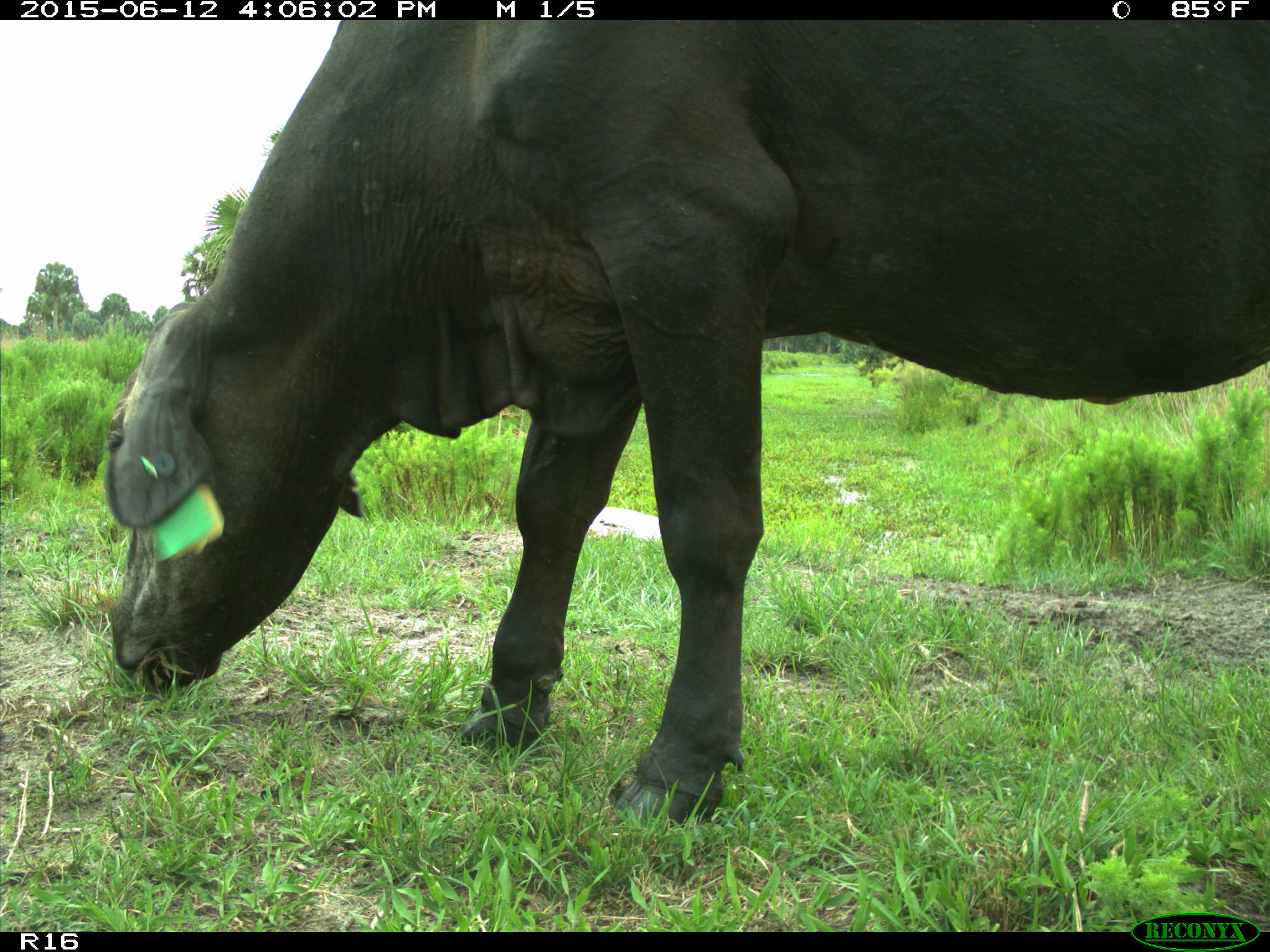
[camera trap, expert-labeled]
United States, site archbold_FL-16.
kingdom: Animalia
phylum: Chordata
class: Mammalia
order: Artiodactyla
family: Bovidae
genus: Bos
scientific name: Bos taurus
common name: domestic cow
Bos taurus (domestic cow).